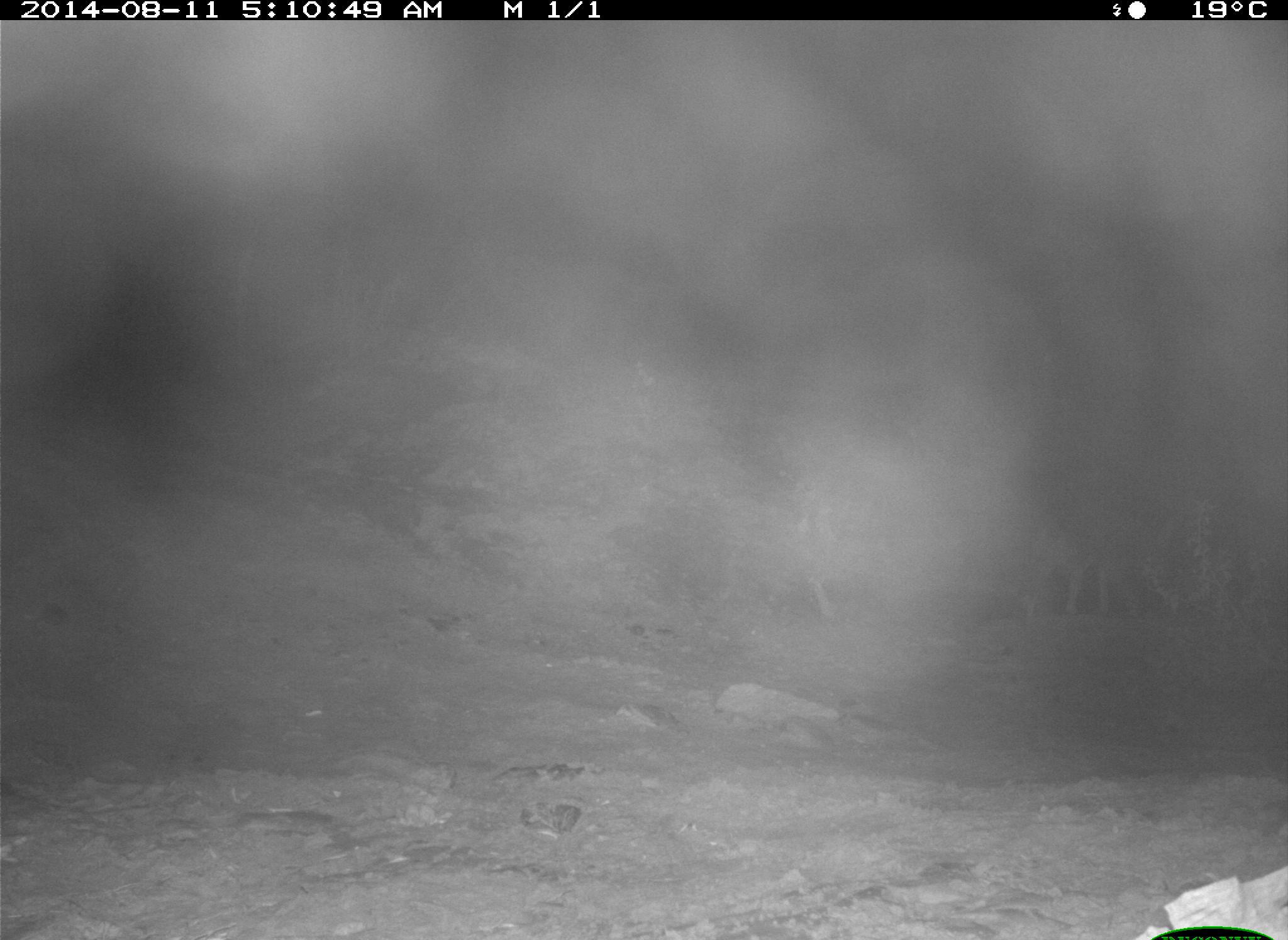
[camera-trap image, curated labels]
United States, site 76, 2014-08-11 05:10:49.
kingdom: Animalia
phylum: Chordata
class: Mammalia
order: Carnivora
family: Canidae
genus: Canis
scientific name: Canis latrans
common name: coyote